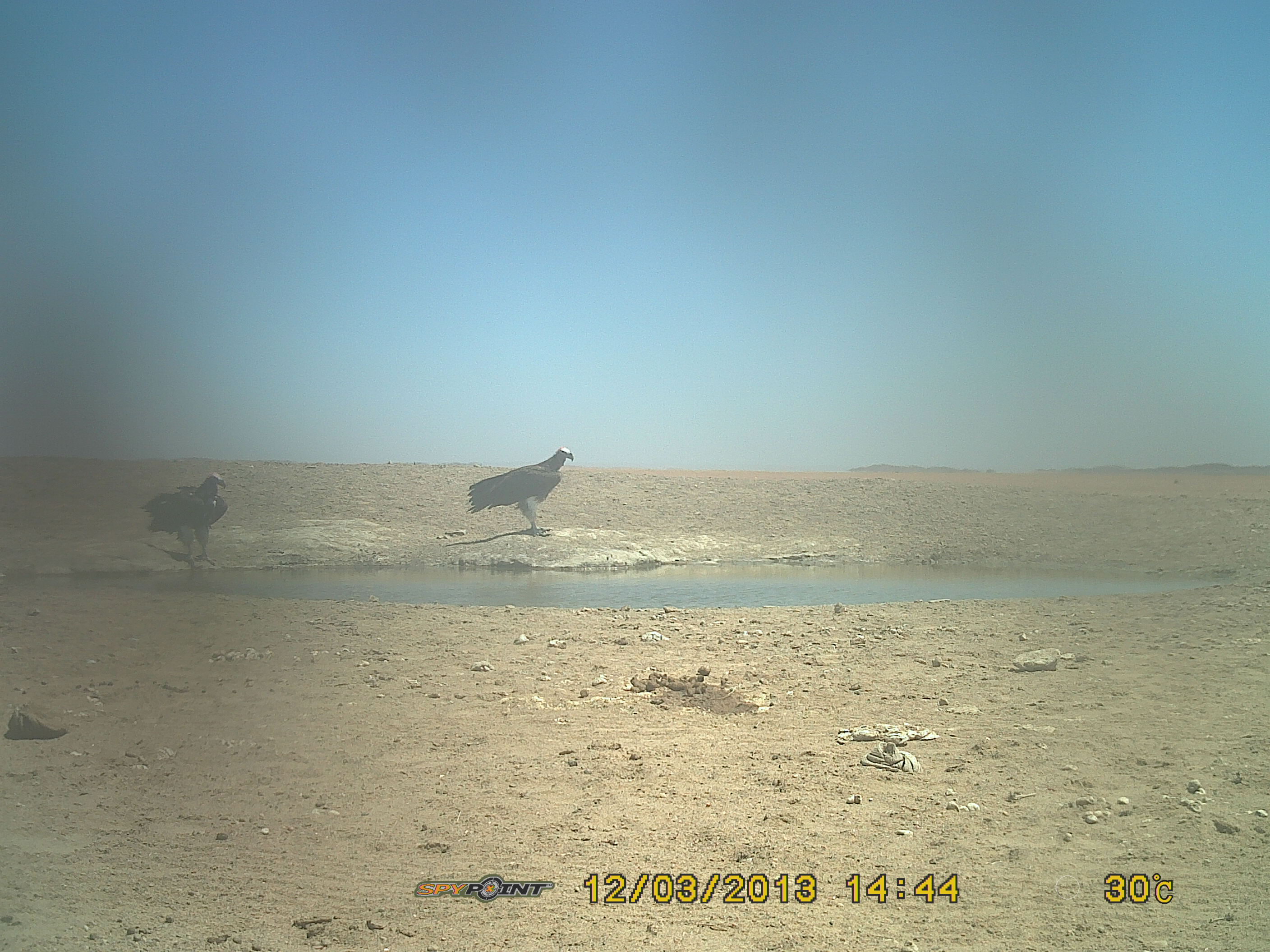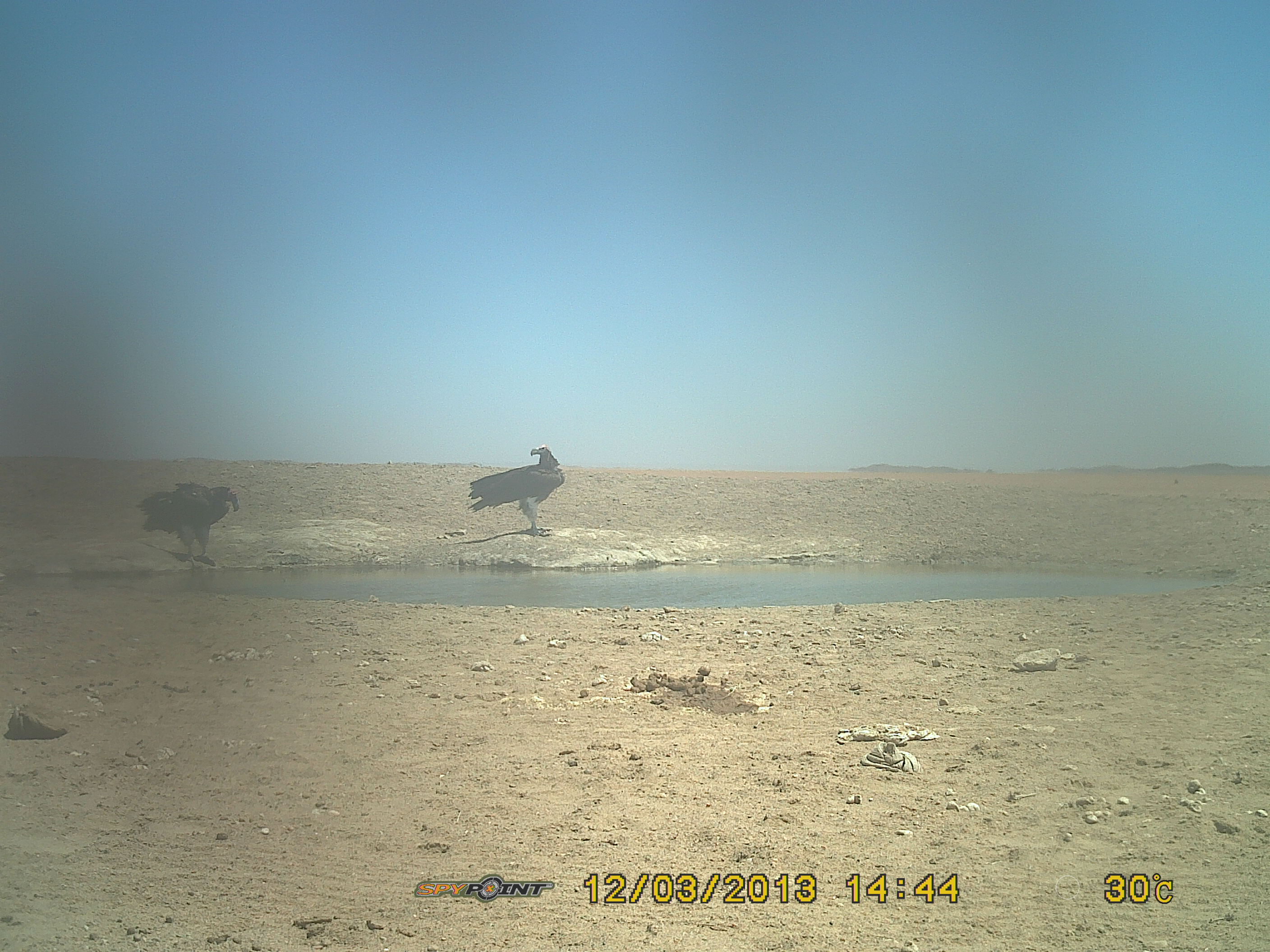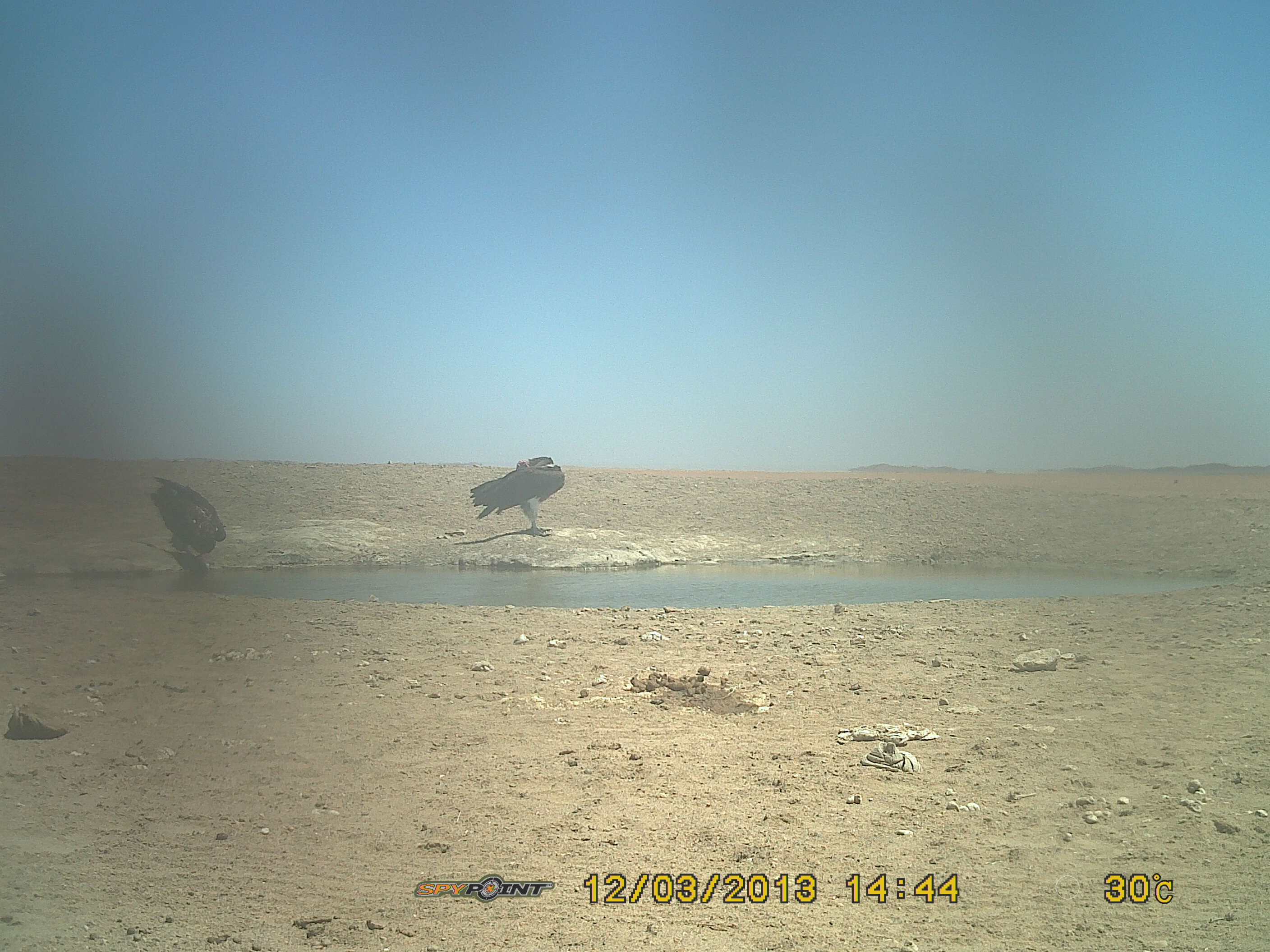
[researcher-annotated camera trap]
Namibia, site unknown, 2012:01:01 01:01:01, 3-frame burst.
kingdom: Animalia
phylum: Chordata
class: Aves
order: Accipitriformes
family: Accipitridae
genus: Torgos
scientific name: Torgos tracheliotos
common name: lappet-faced vulture